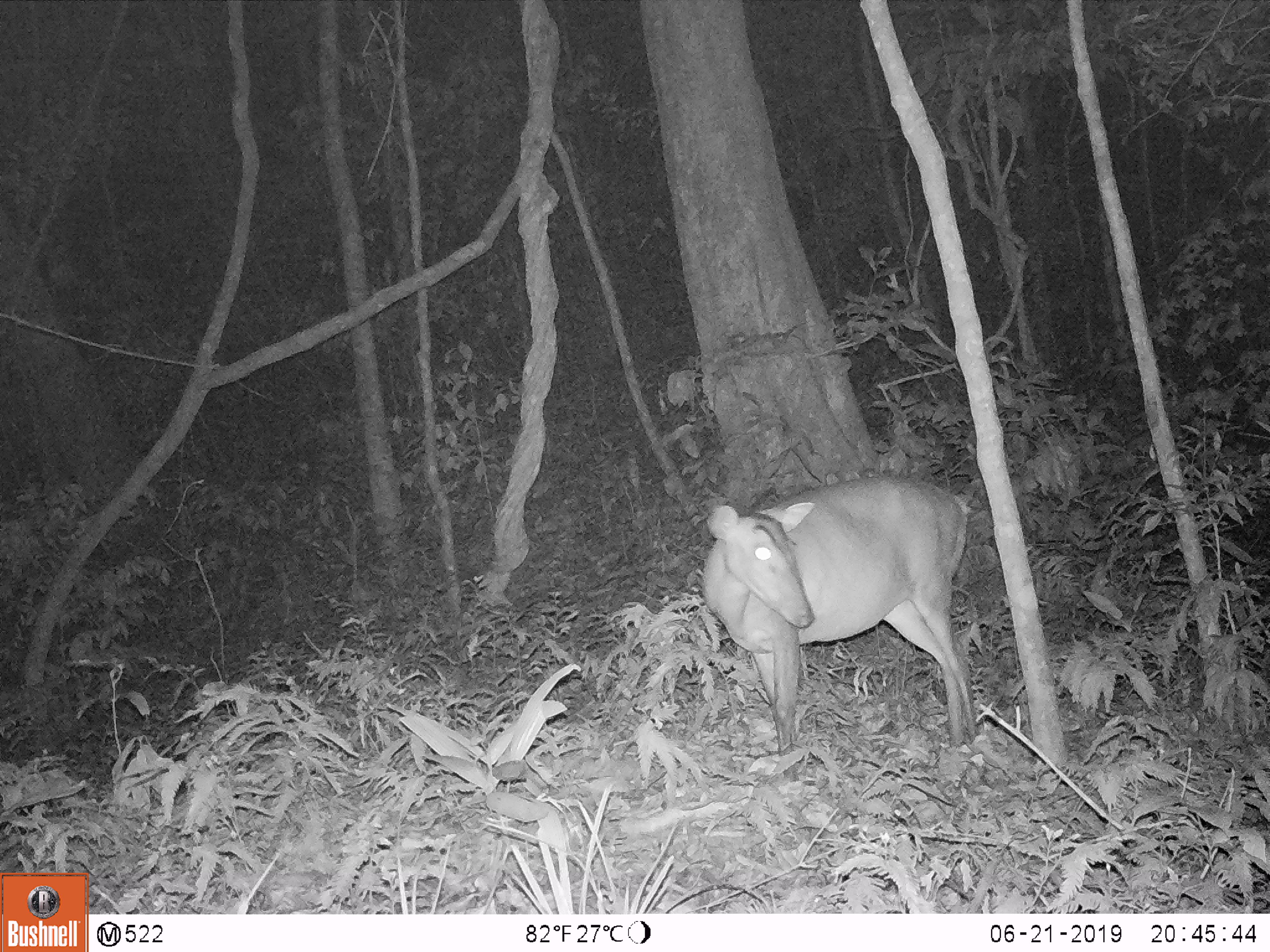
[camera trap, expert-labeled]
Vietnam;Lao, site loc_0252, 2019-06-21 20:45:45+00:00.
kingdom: Animalia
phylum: Chordata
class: Mammalia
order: Artiodactyla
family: Cervidae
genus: Muntiacus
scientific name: Muntiacus vuquangensis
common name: large-antlered muntjac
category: large antlered muntjac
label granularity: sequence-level